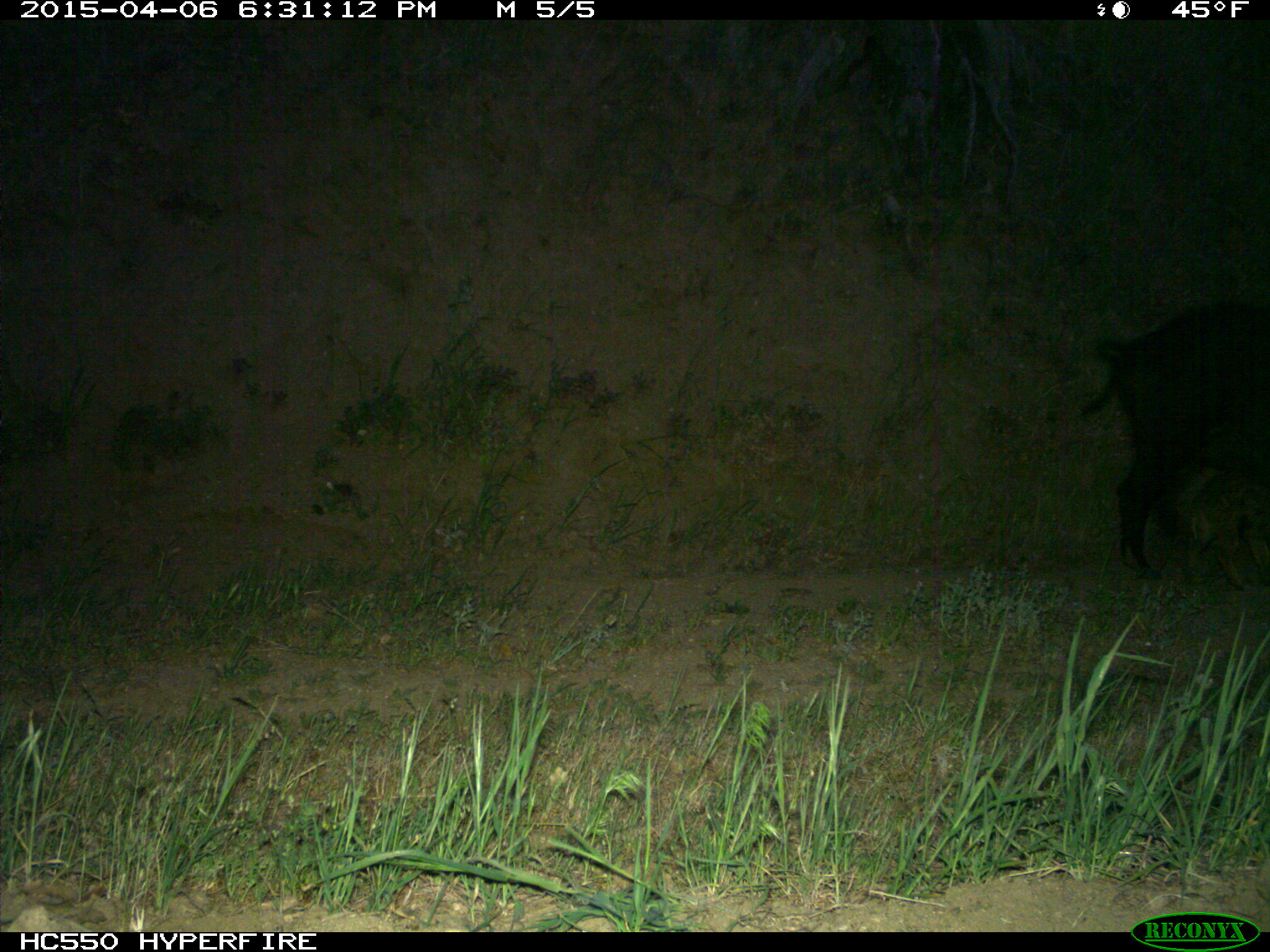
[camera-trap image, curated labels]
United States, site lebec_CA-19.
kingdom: Animalia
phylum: Chordata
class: Mammalia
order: Artiodactyla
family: Suidae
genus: Sus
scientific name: Sus scrofa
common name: wild boar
Sus scrofa (wild boar).